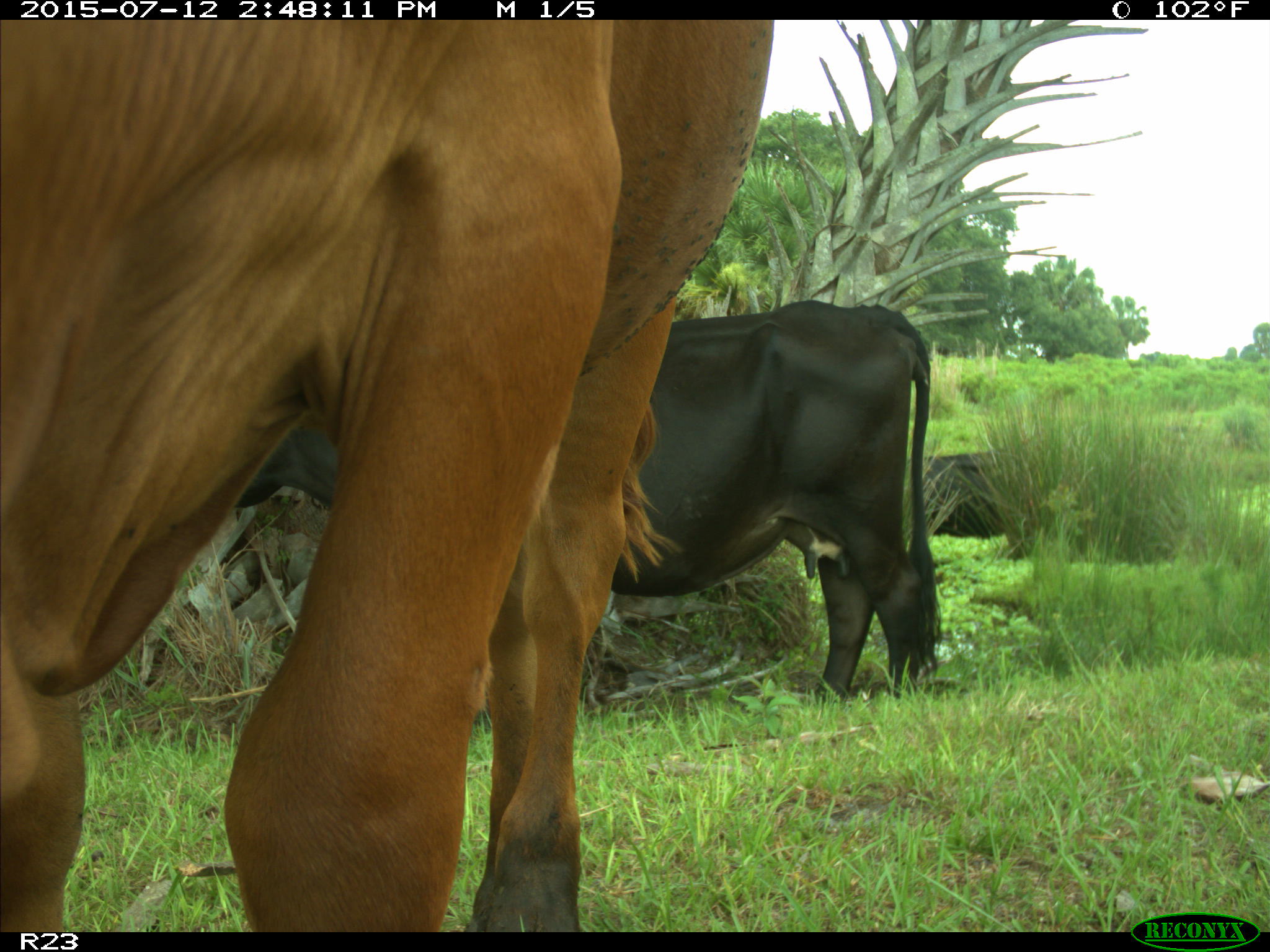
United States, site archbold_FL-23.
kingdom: Animalia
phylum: Chordata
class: Mammalia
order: Artiodactyla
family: Bovidae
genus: Bos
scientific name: Bos taurus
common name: domestic cow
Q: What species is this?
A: Bos taurus (domestic cow).